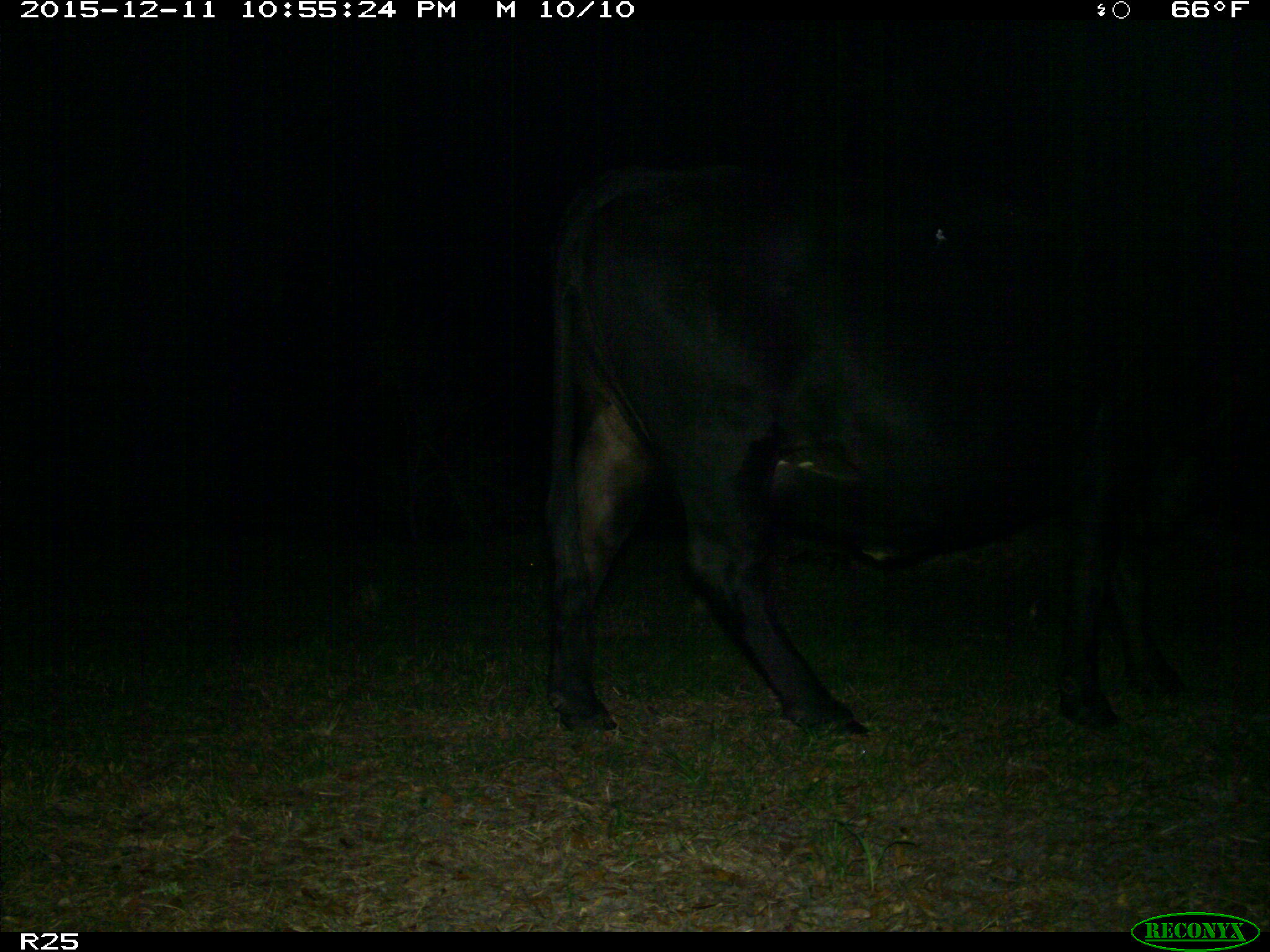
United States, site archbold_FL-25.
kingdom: Animalia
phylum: Chordata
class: Mammalia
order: Artiodactyla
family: Bovidae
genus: Bos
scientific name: Bos taurus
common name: domestic cow